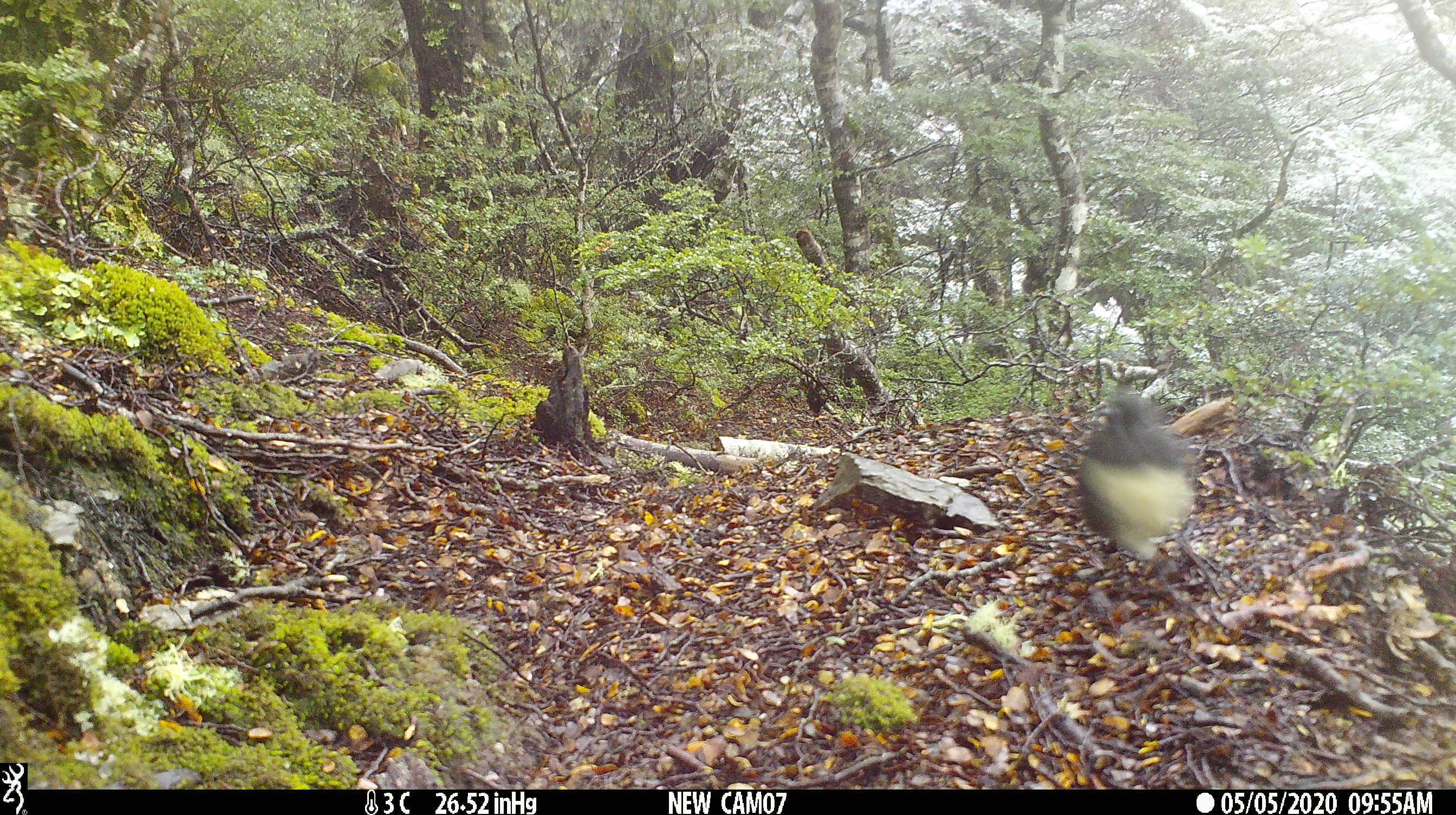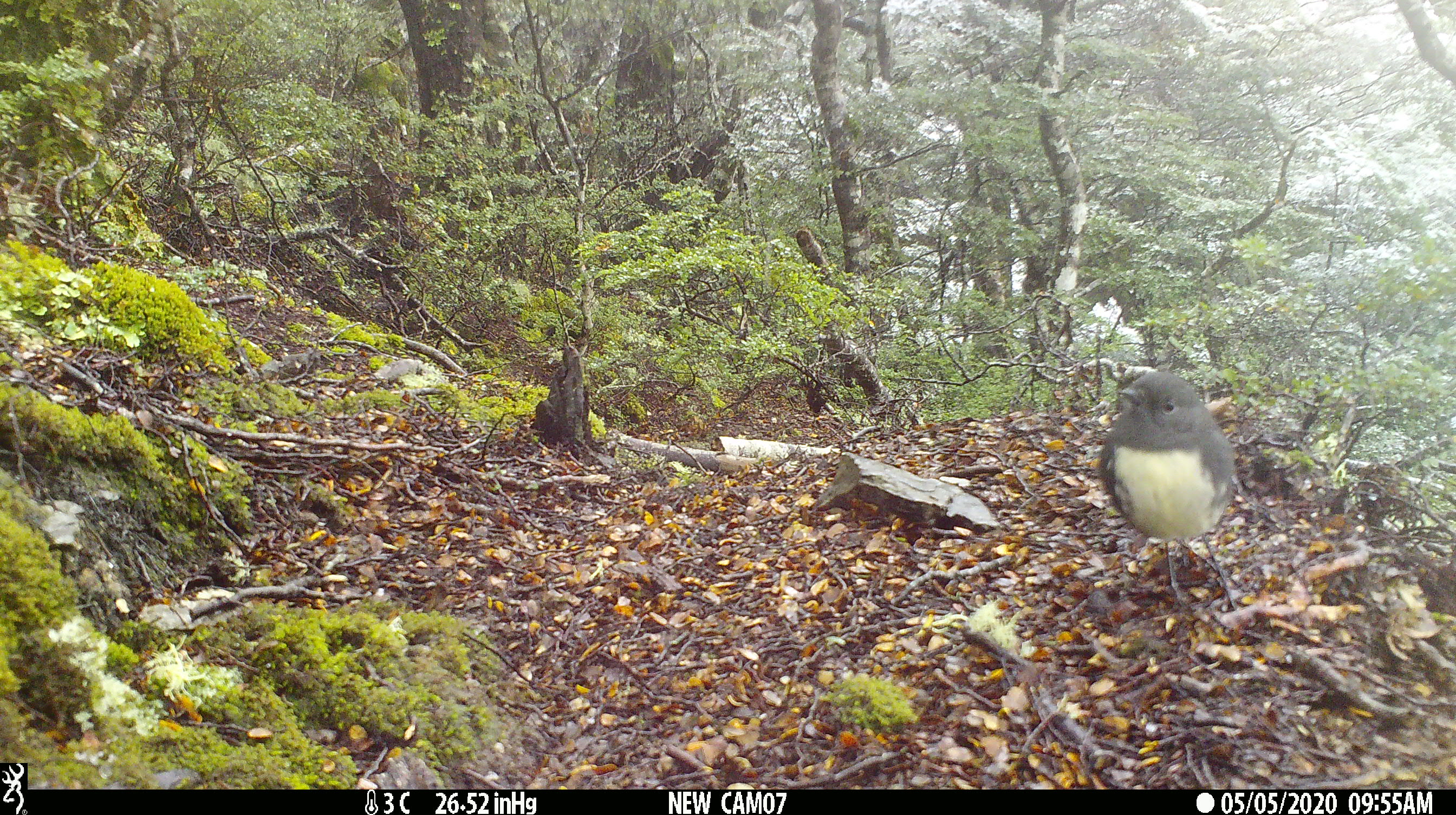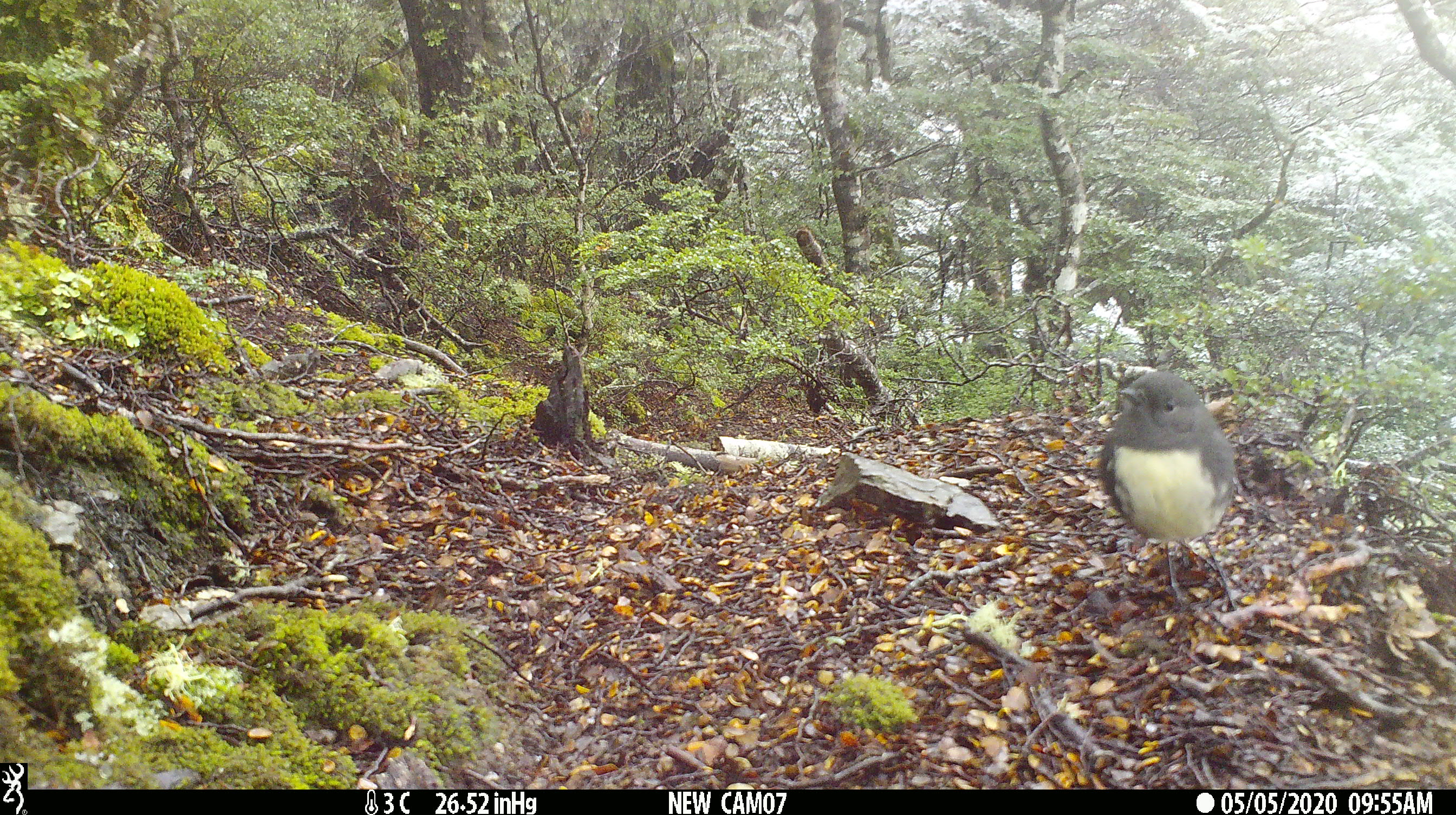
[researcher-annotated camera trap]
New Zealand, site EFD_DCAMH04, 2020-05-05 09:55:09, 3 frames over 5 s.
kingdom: Animalia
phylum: Chordata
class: Aves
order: Passeriformes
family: Petroicidae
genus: Petroica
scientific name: Petroica australis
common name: new zealand robin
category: robin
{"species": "robin (new zealand robin) (Petroica australis)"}